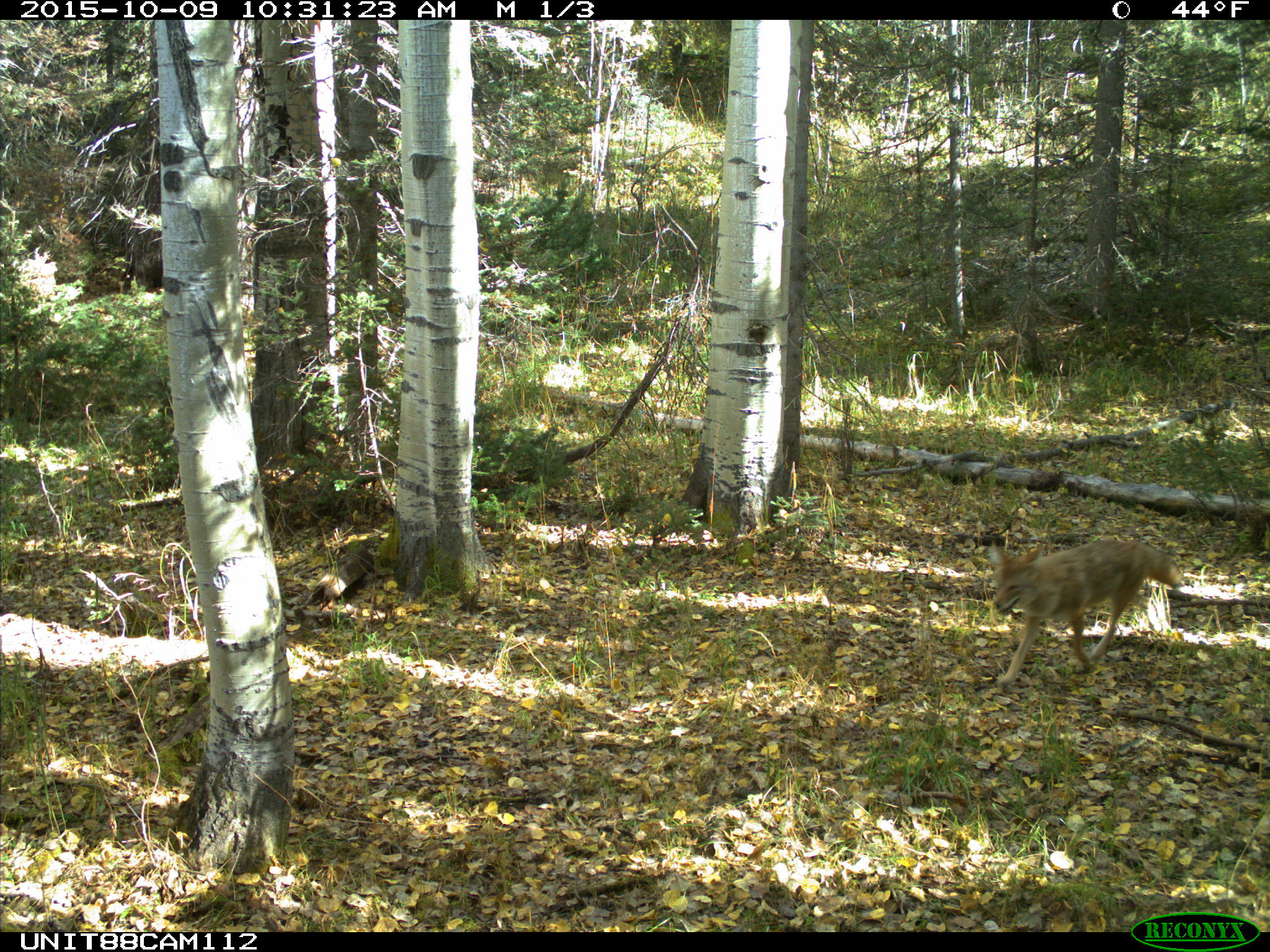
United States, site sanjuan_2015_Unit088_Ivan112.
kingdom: Animalia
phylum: Chordata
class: Mammalia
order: Carnivora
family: Canidae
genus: Canis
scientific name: Canis latrans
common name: coyote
Canis latrans (coyote).